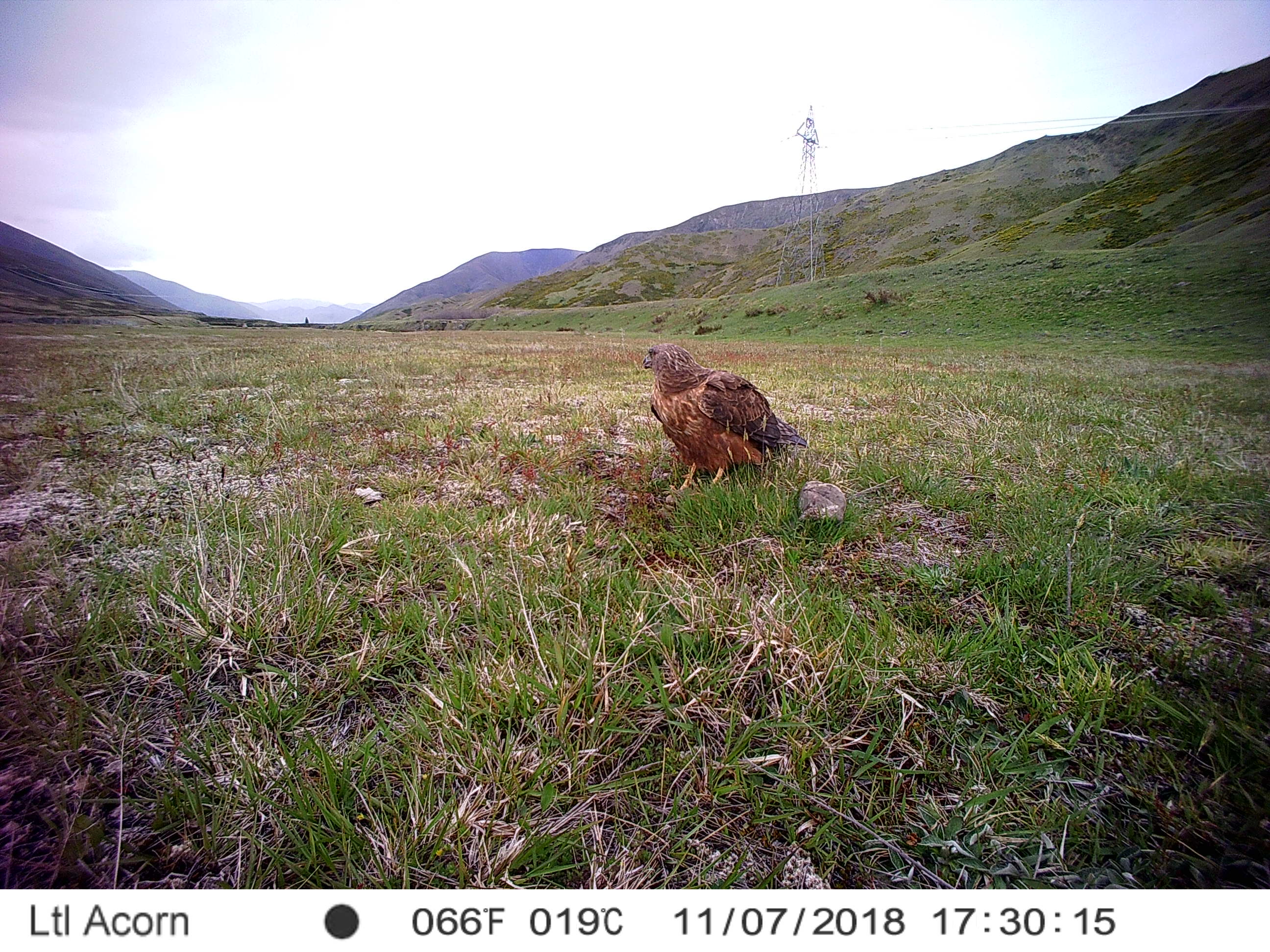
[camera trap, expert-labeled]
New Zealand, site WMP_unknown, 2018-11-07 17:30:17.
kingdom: Animalia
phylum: Chordata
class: Aves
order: Accipitriformes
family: Accipitridae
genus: Circus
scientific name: Circus approximans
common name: swamp harrier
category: harrier